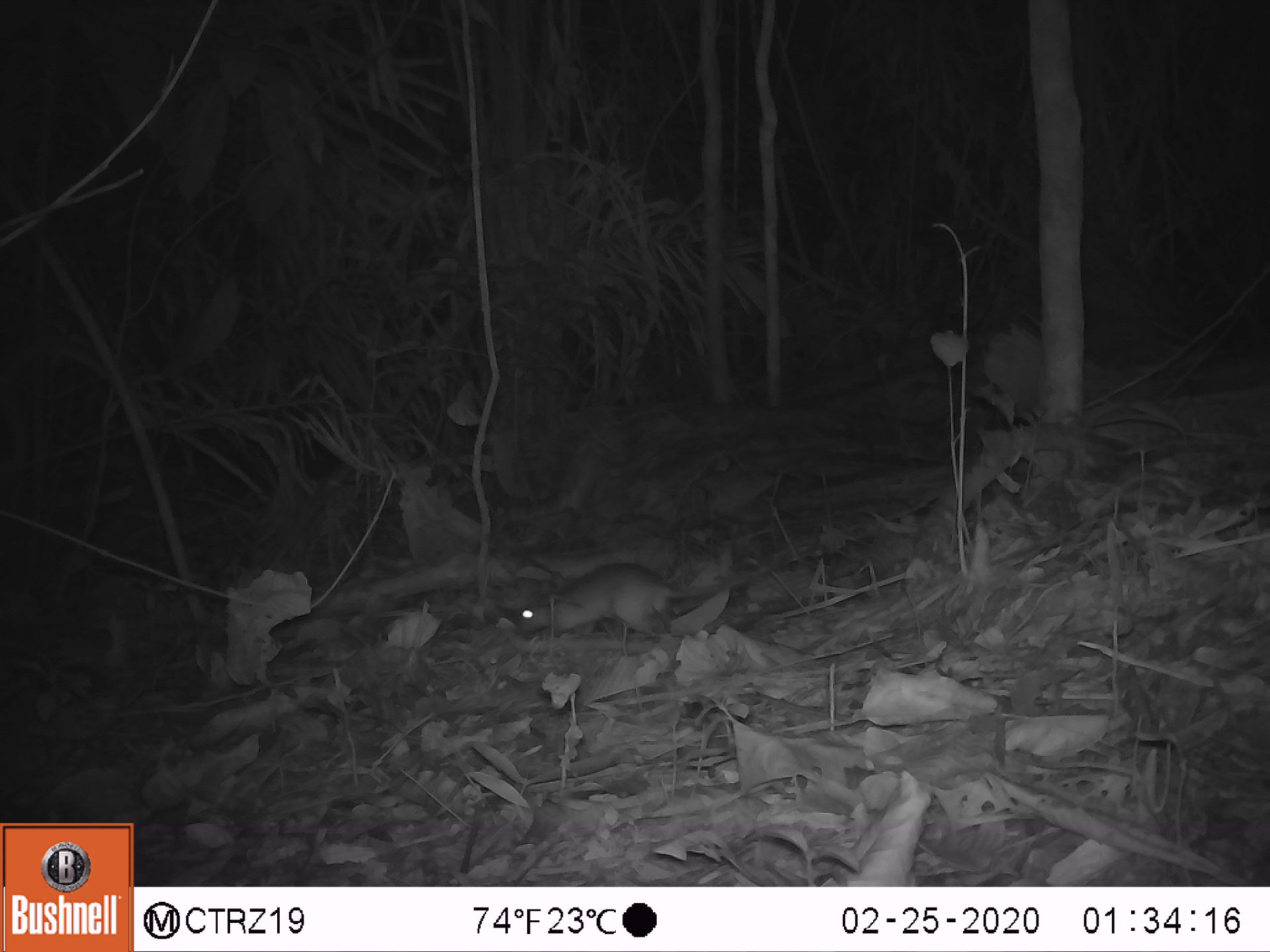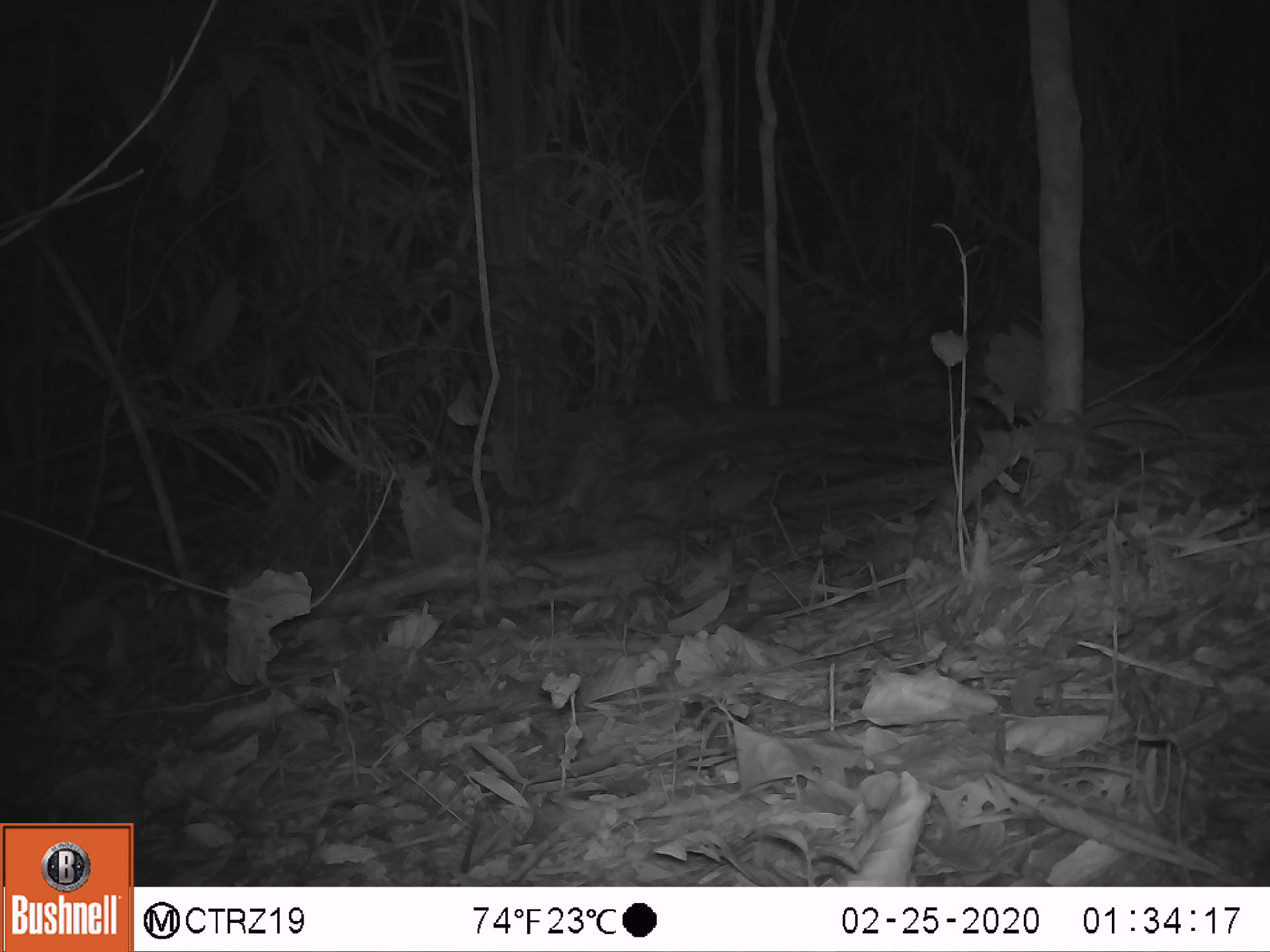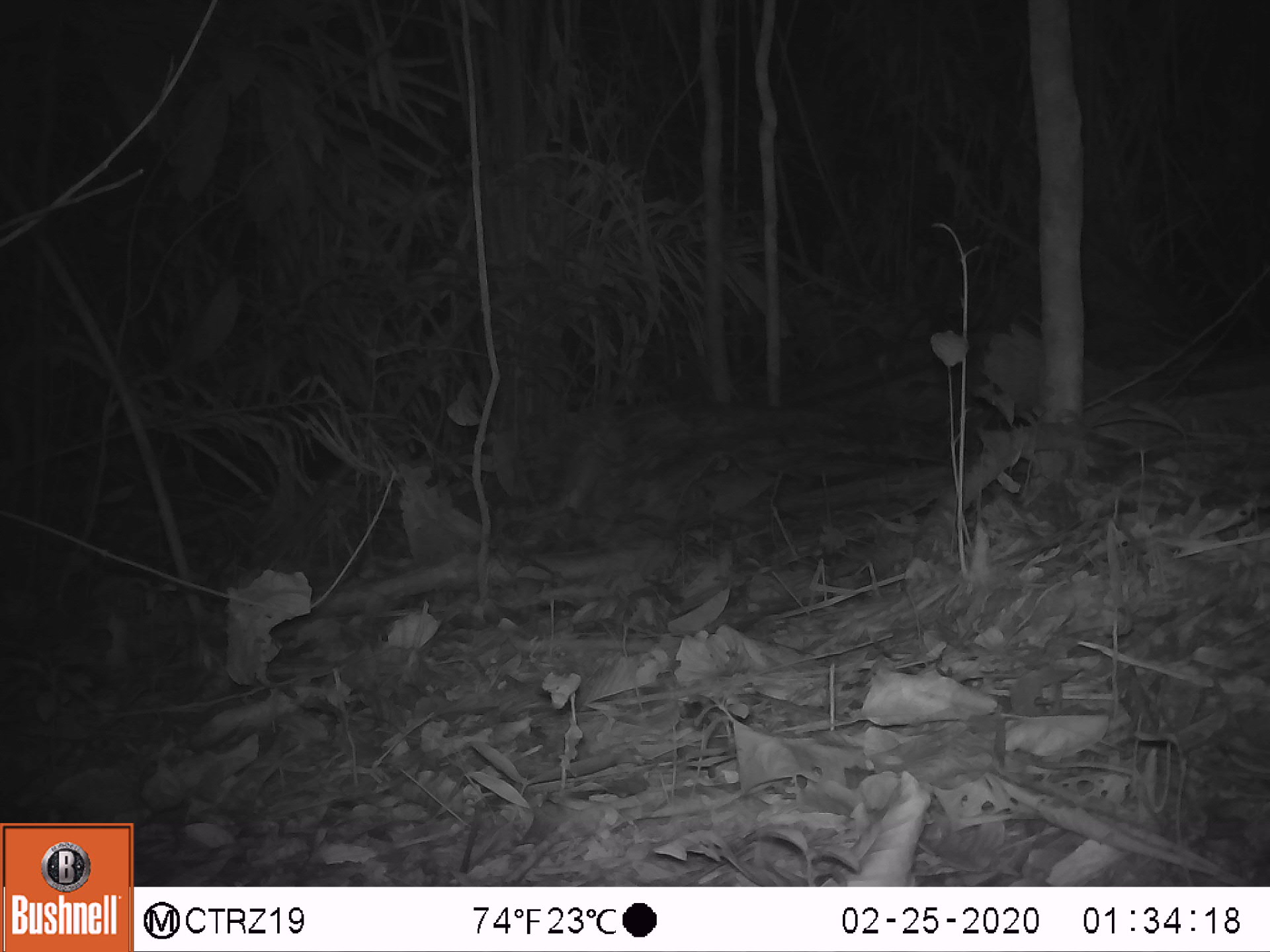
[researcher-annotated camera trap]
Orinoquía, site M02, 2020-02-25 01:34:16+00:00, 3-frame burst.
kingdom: Animalia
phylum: Chordata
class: Mammalia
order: Rodentia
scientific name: Rodentia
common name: rodent